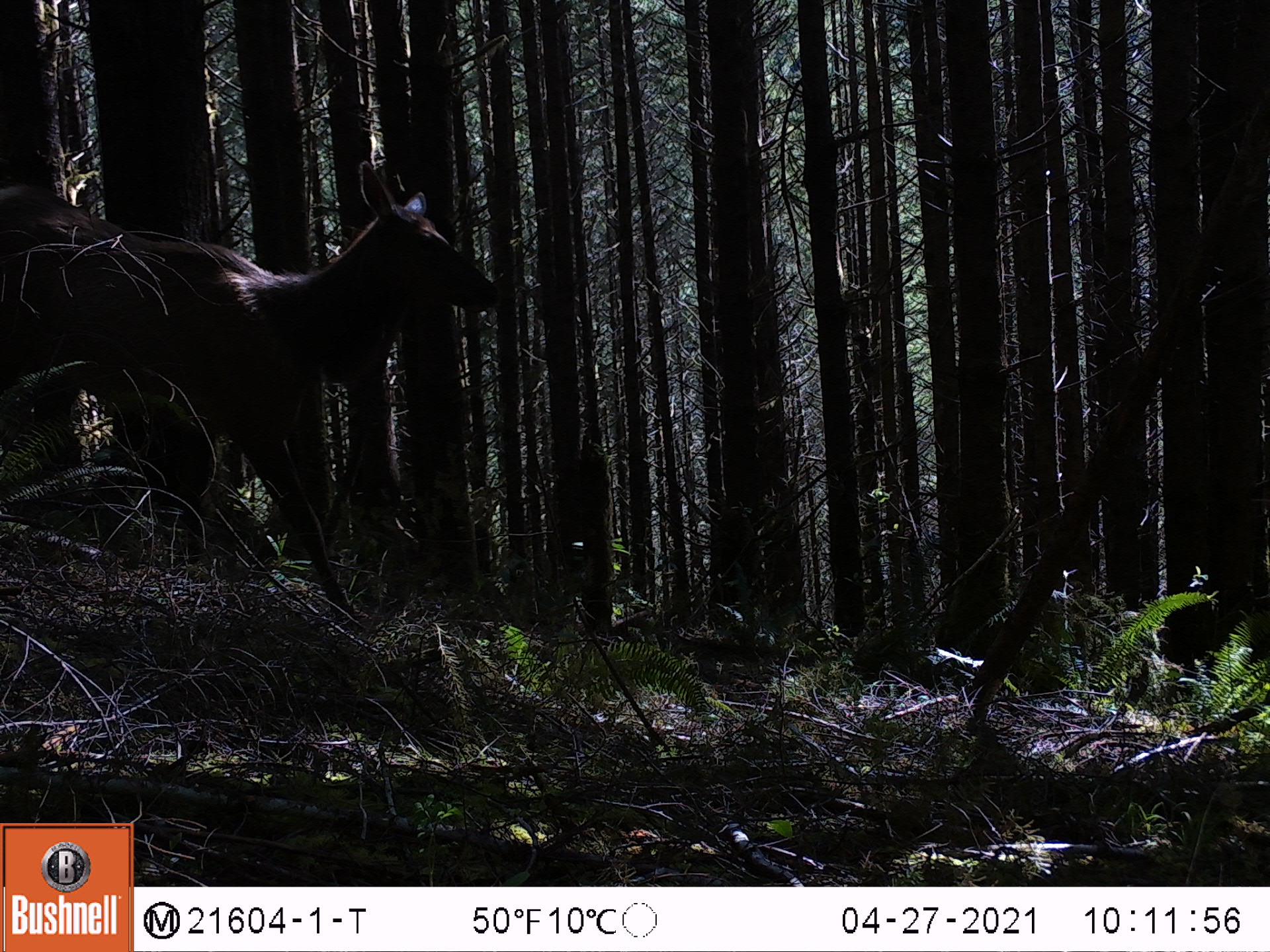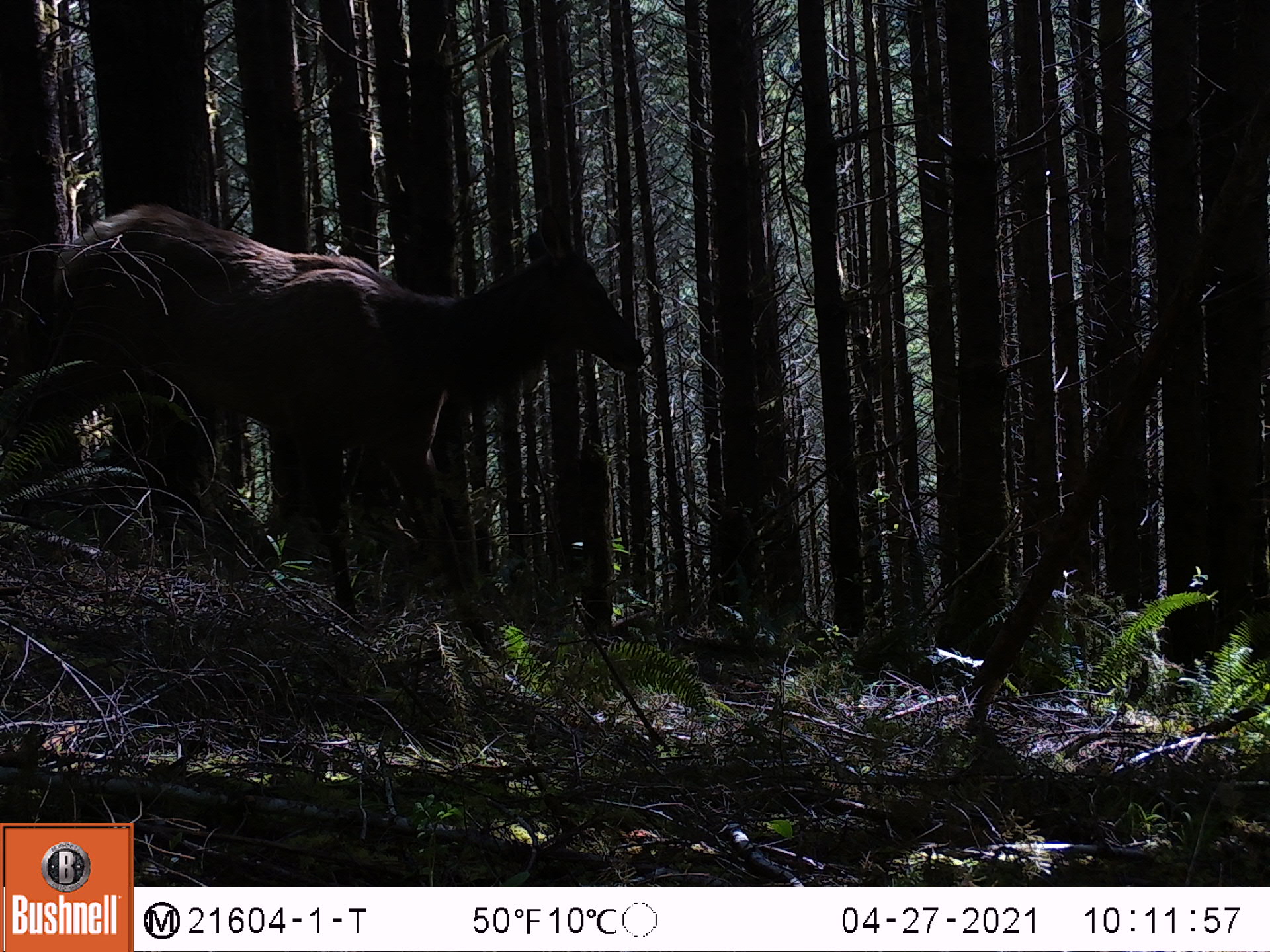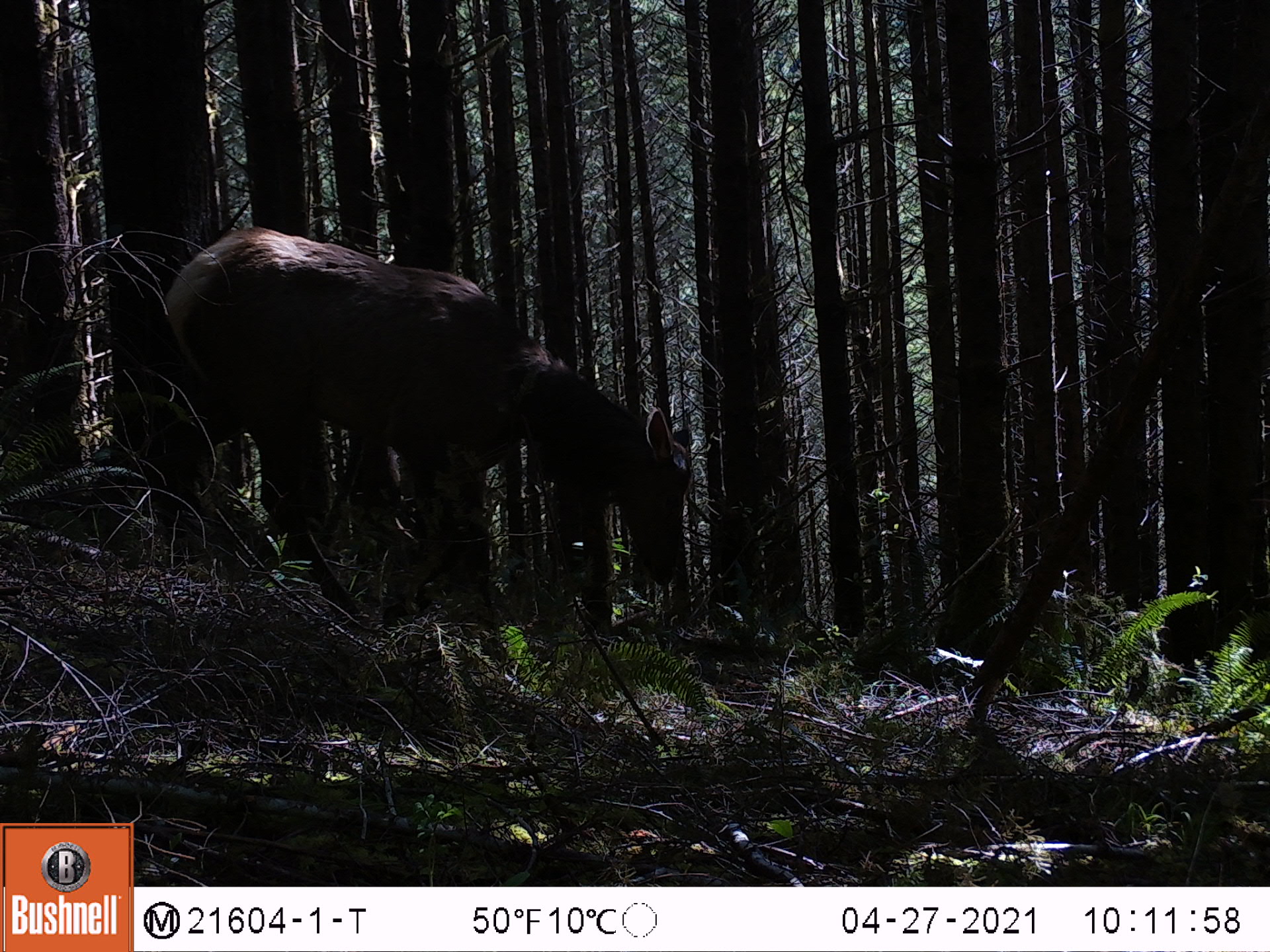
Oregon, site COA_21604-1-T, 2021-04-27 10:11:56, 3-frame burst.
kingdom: Animalia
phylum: Chordata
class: Mammalia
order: Artiodactyla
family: Cervidae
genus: Cervus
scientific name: Cervus canadensis roosevelti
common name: roosevelt elk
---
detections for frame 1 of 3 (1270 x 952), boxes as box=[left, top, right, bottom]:
roosevelt elk: box=[0, 153, 502, 618]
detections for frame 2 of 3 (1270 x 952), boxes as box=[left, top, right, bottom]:
roosevelt elk: box=[43, 197, 647, 664]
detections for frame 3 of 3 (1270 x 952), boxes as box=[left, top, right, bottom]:
roosevelt elk: box=[153, 224, 700, 666]